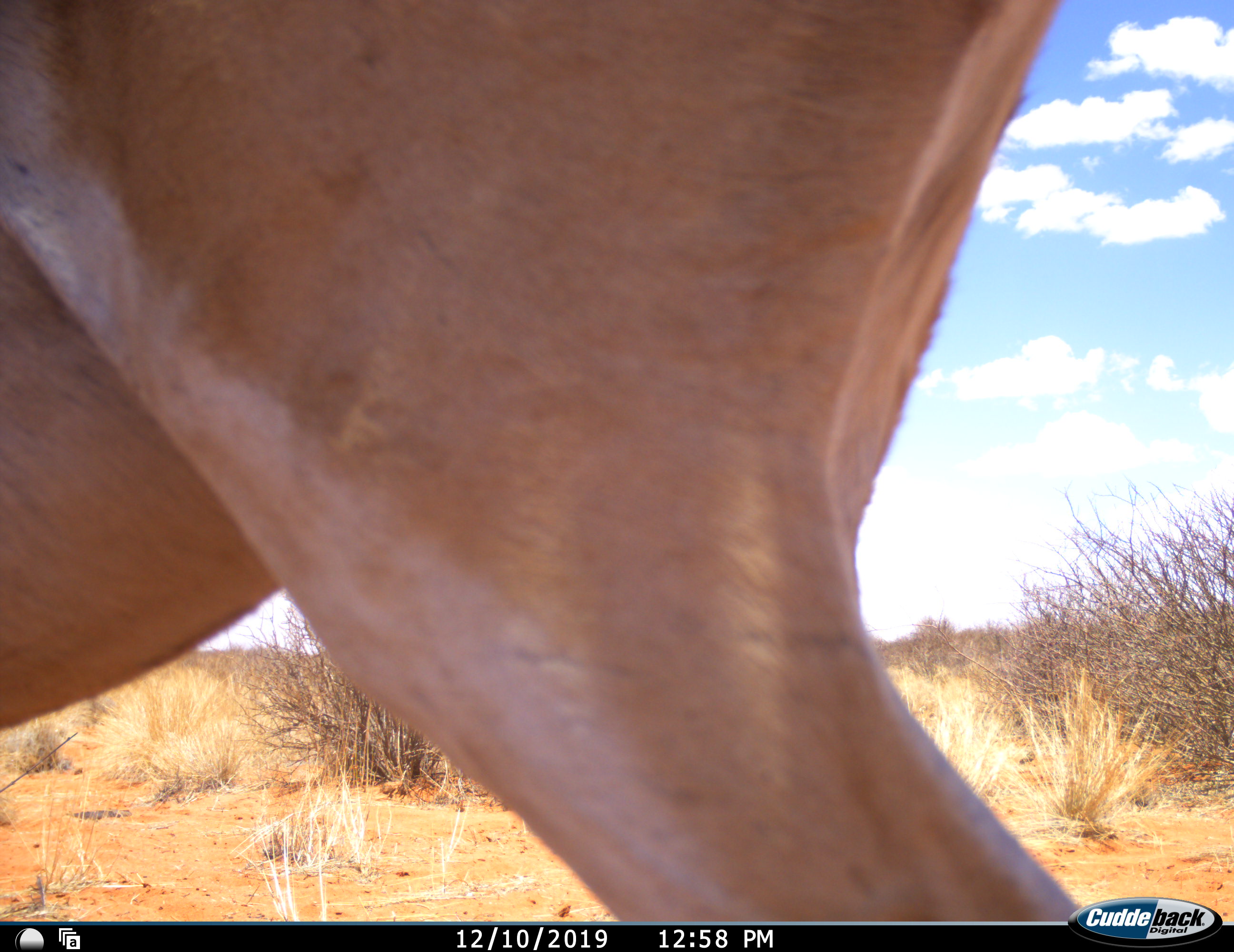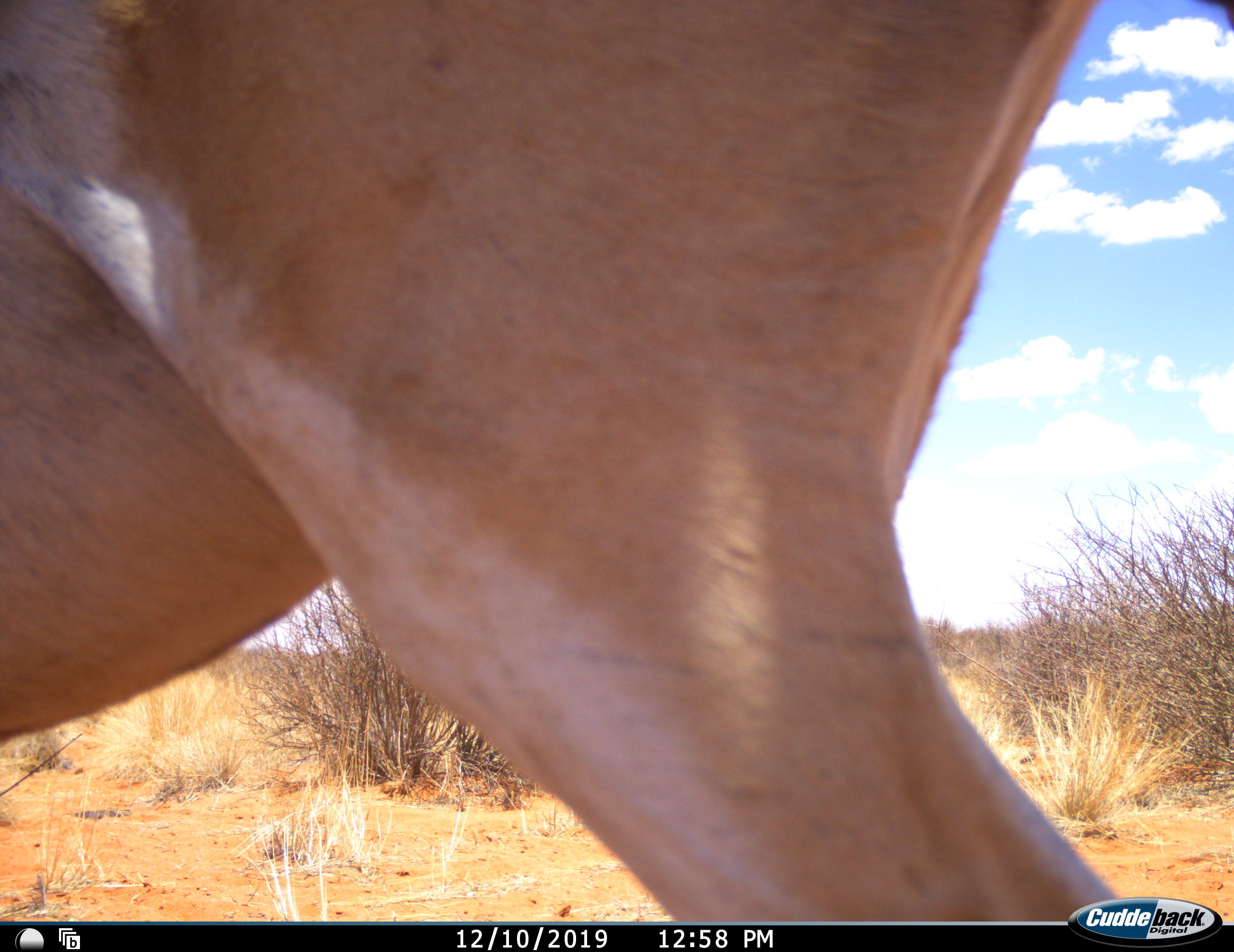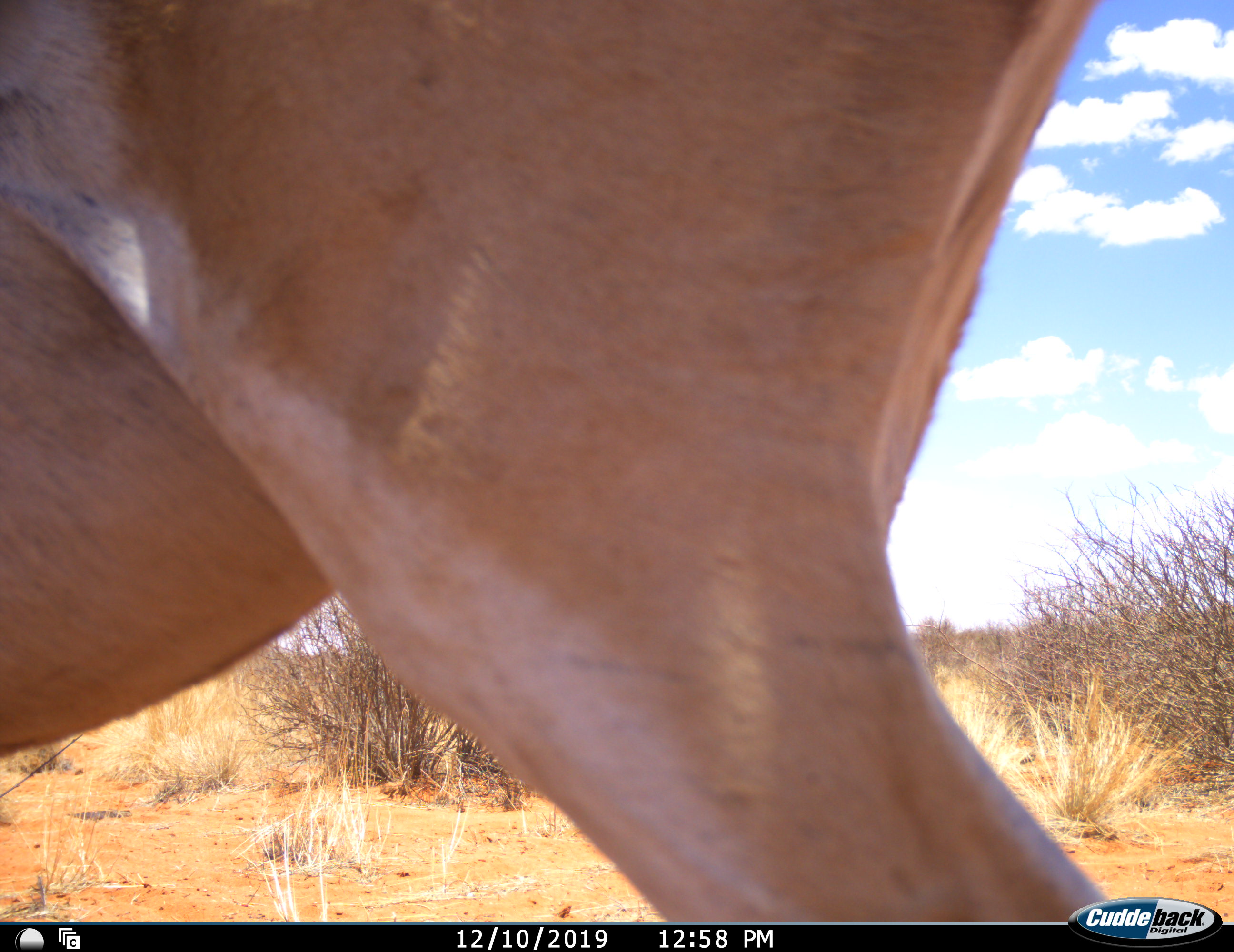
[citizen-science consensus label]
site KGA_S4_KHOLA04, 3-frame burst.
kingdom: Animalia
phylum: Chordata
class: Mammalia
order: Artiodactyla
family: Bovidae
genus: Antidorcas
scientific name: Antidorcas marsupialis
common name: springbok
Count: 1.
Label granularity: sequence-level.